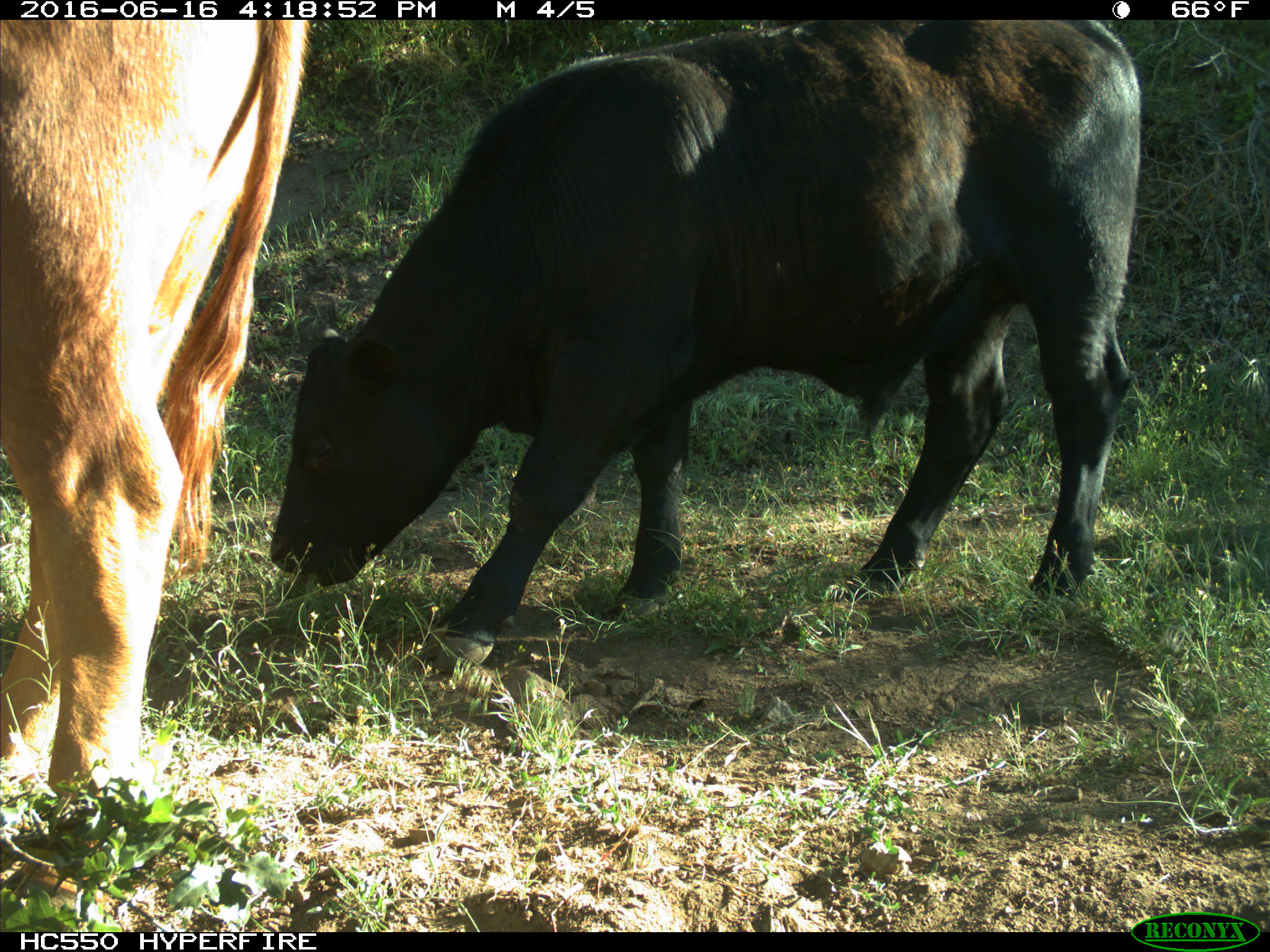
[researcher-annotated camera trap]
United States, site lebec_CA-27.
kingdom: Animalia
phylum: Chordata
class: Mammalia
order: Artiodactyla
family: Bovidae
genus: Bos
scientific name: Bos taurus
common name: domestic cow